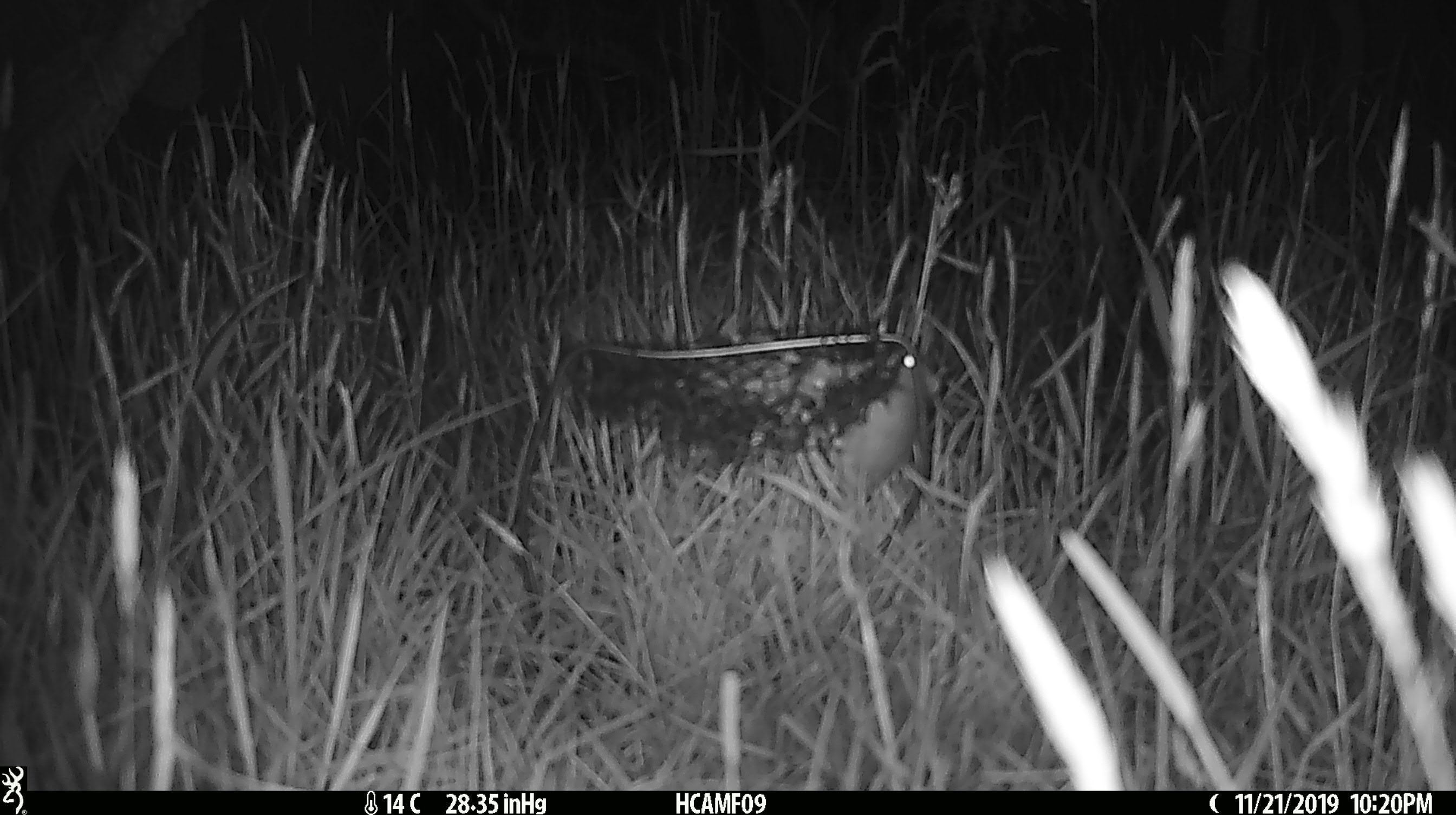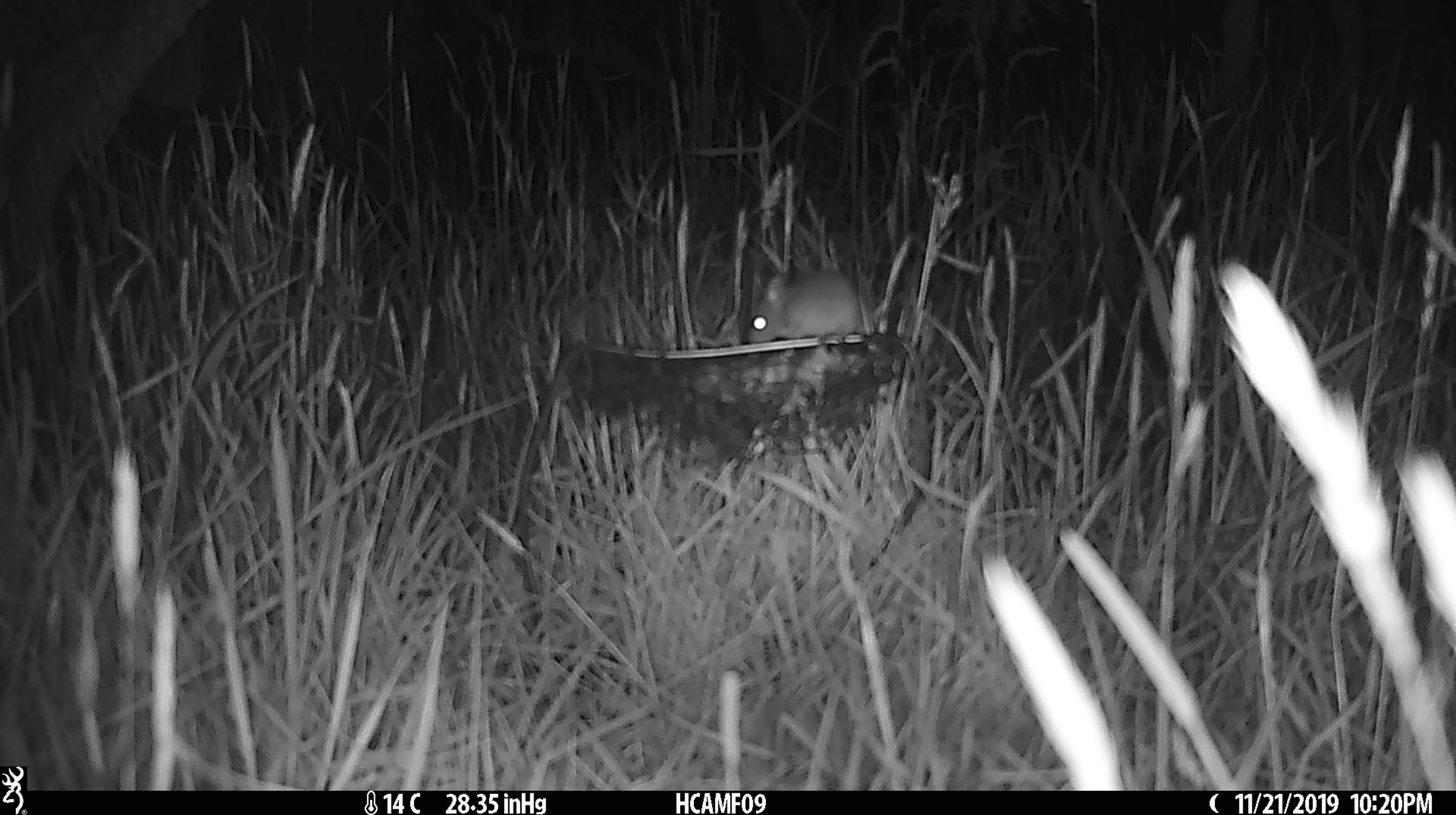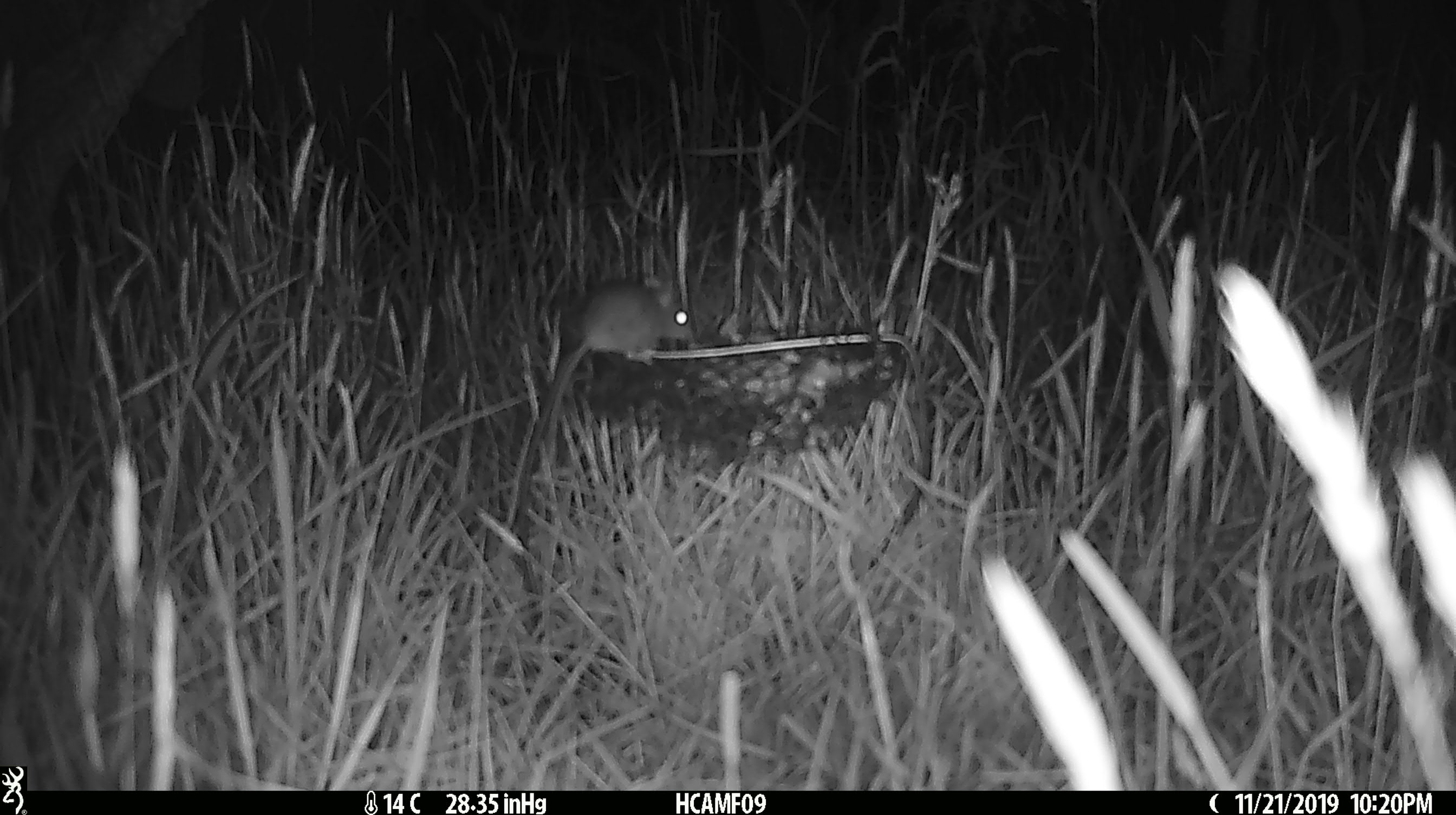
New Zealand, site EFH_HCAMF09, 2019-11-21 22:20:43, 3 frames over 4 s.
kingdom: Animalia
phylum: Chordata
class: Mammalia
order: Rodentia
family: Muridae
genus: Mus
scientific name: Mus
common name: mouse